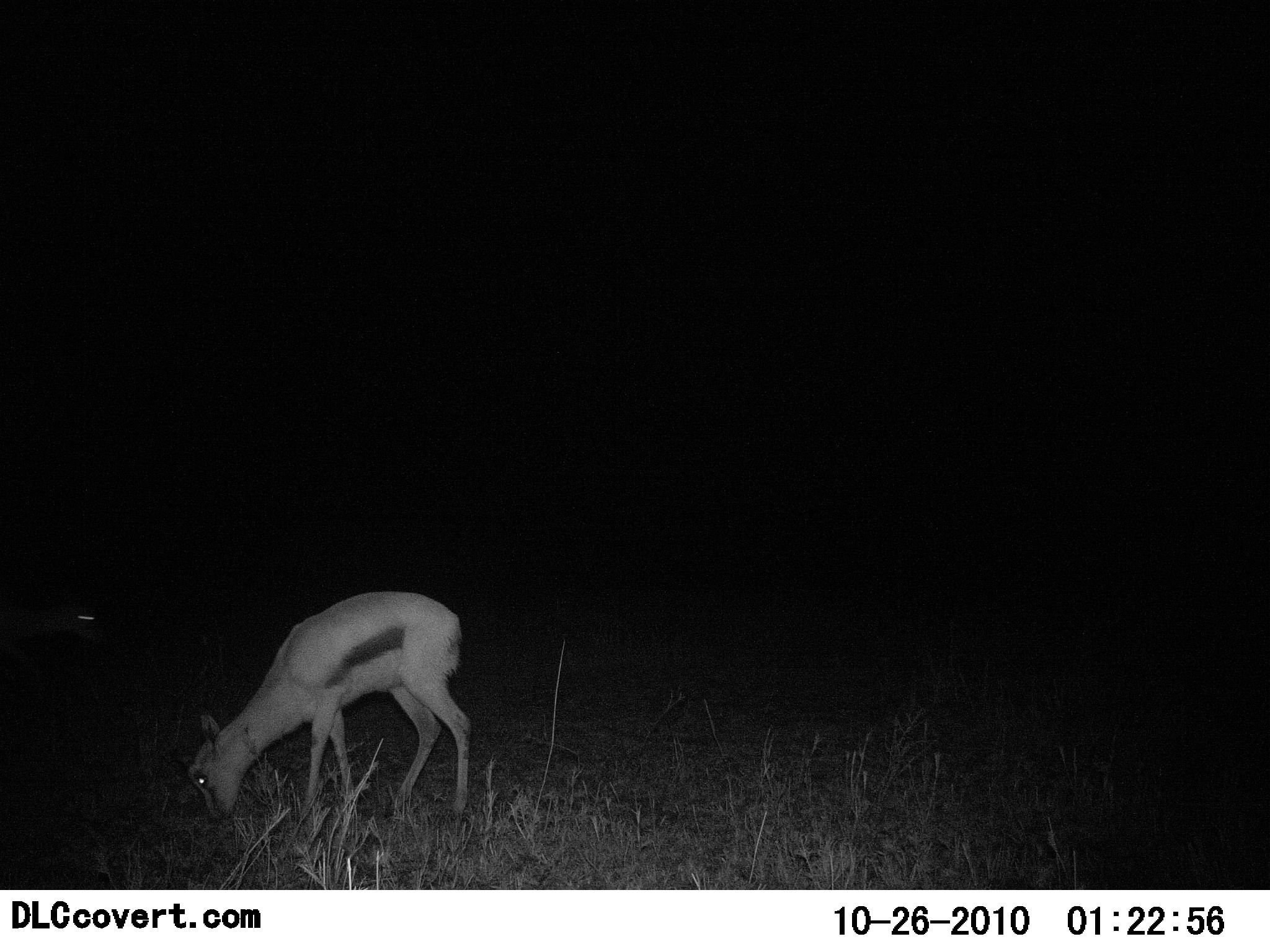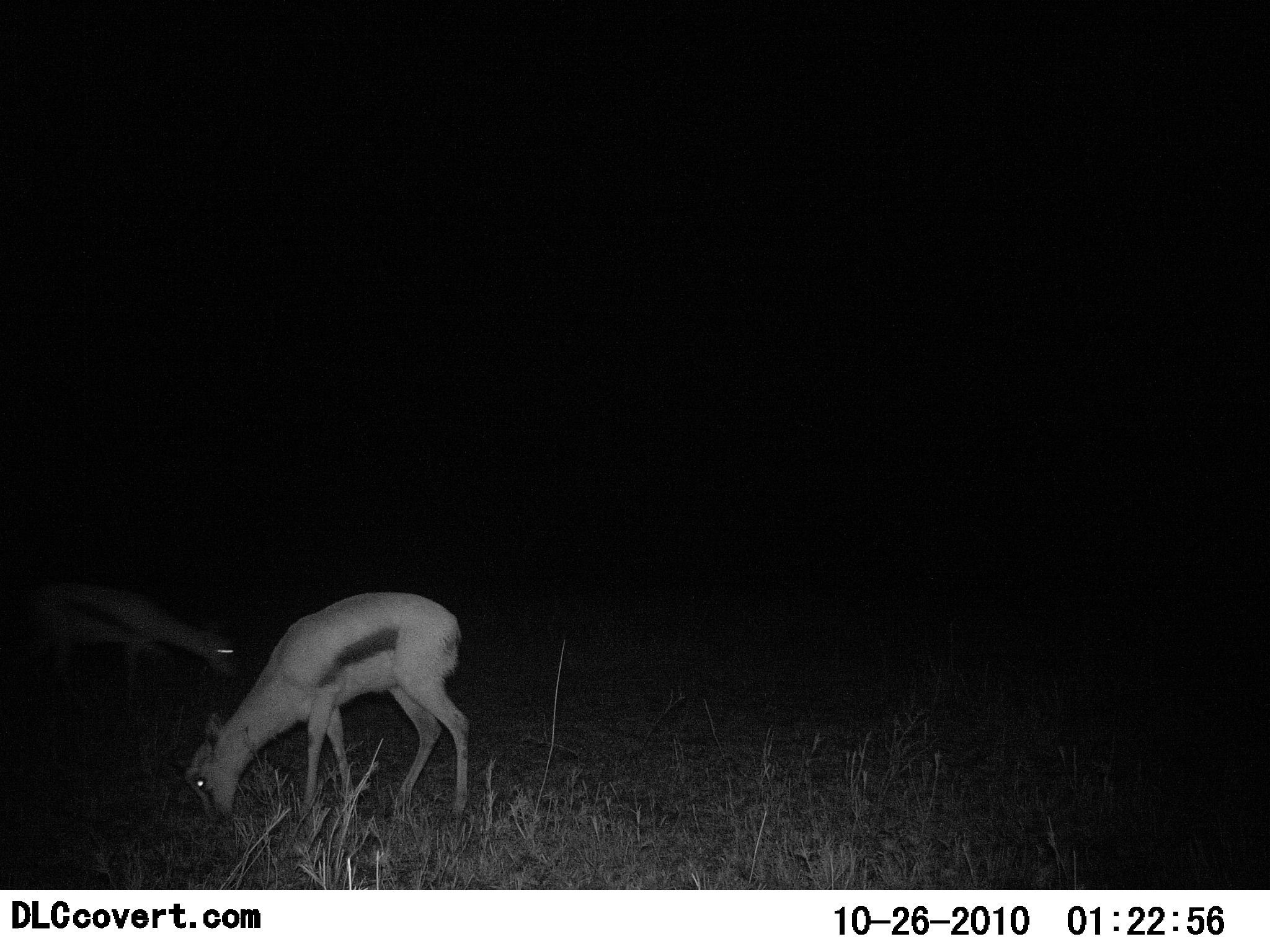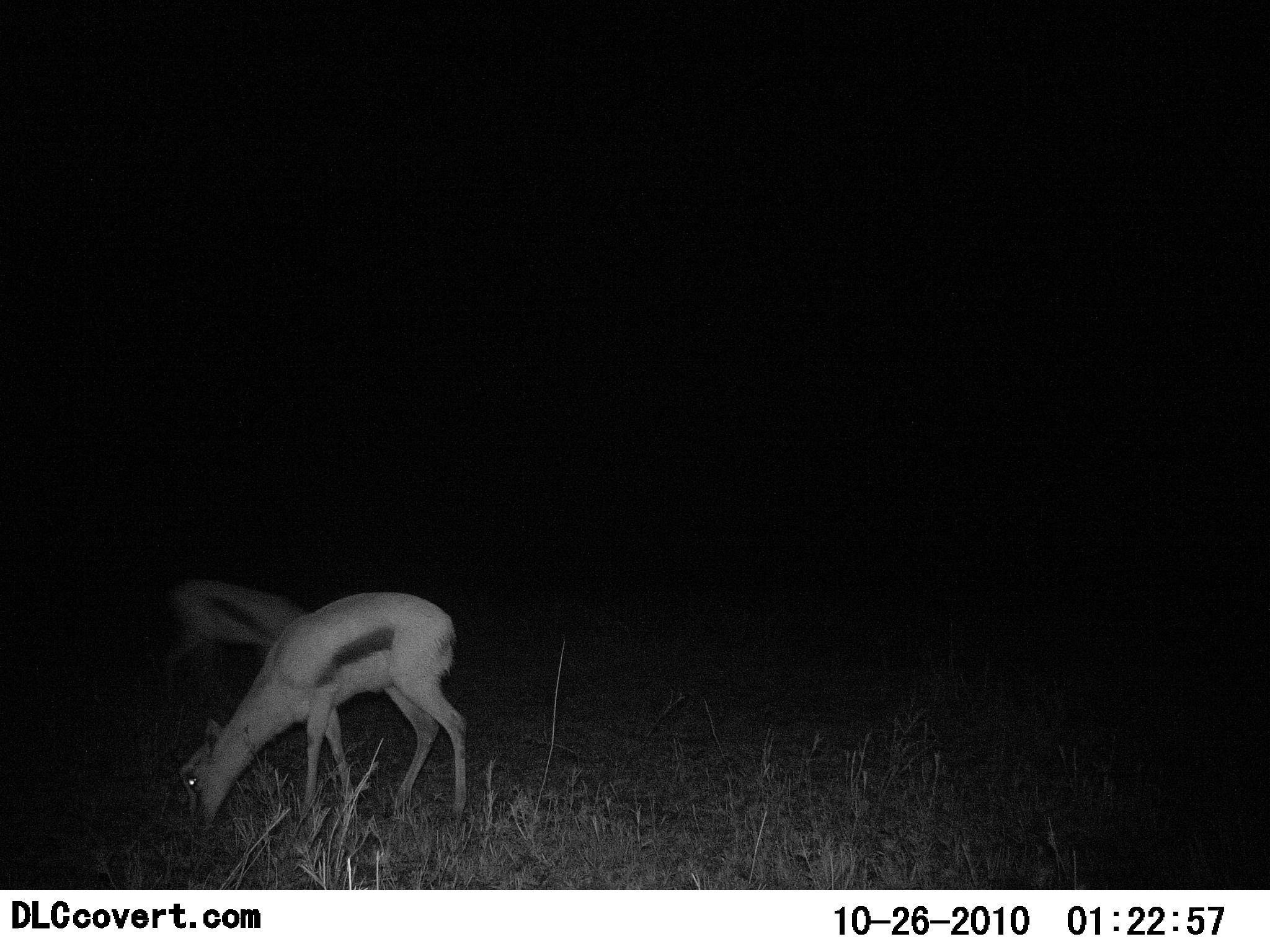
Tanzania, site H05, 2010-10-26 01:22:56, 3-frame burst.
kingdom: Animalia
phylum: Chordata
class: Mammalia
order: Artiodactyla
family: Bovidae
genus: Eudorcas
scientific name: Eudorcas thomsonii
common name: thomson's gazelle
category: gazellethomsons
Gazellethomsons (thomson's gazelle) (Eudorcas thomsonii), count 2. Behavior (volunteer vote fractions): standing 13%, resting 0%, moving 40%, interacting 0%. Young present (vote fraction): 7%. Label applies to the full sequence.